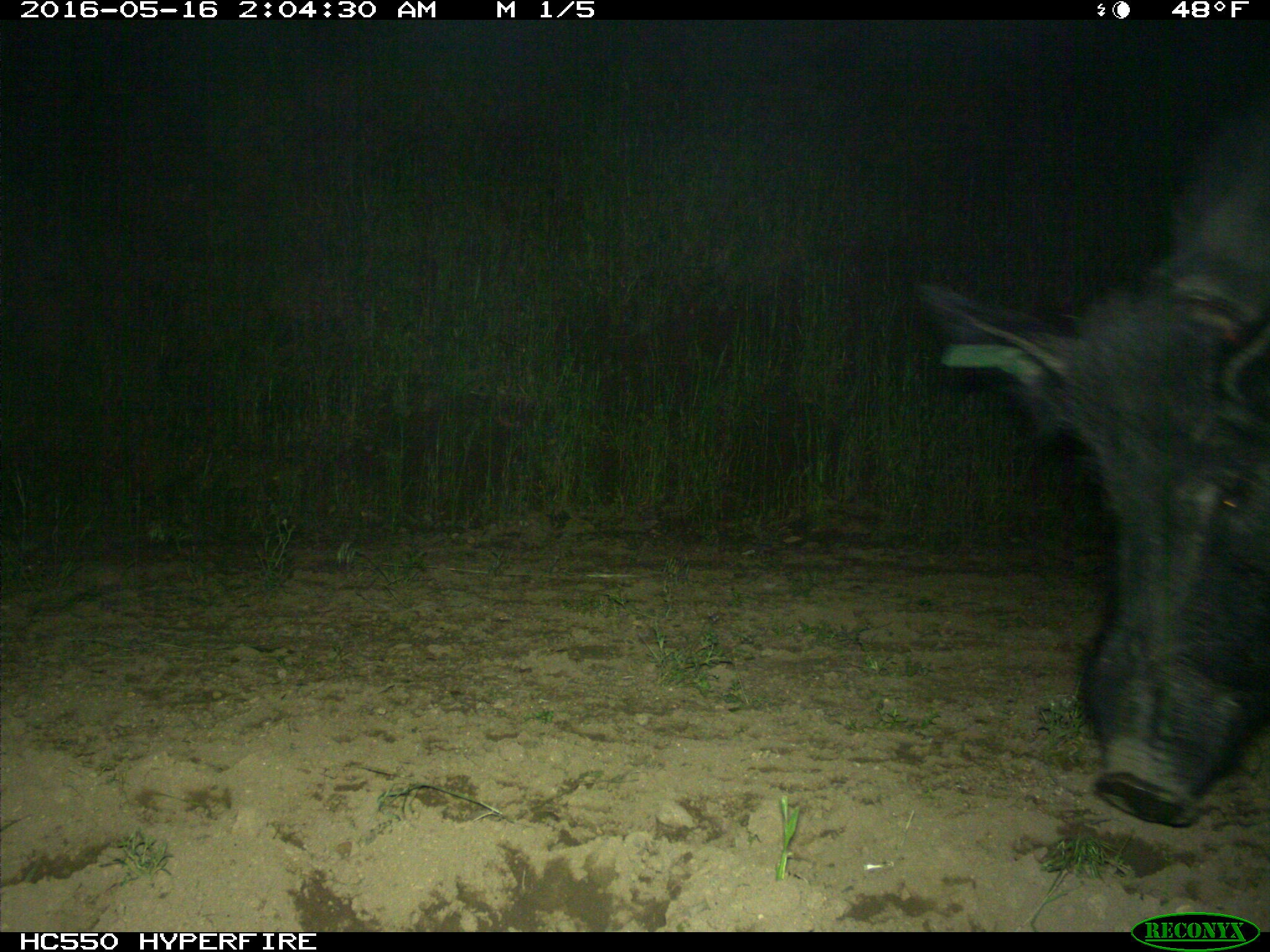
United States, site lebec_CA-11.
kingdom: Animalia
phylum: Chordata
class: Mammalia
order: Artiodactyla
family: Suidae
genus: Sus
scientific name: Sus scrofa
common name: wild boar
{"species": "Sus scrofa (wild boar)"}